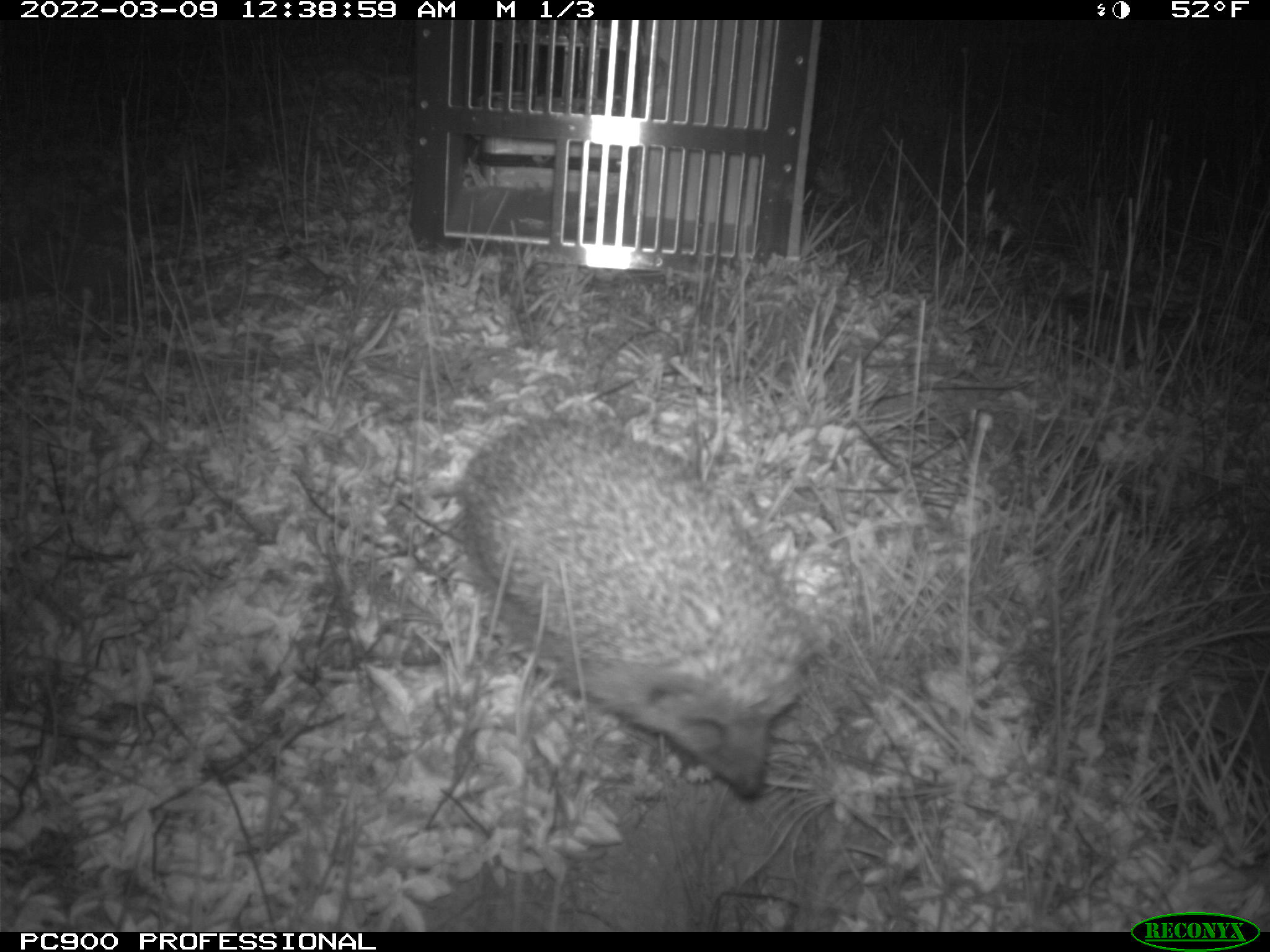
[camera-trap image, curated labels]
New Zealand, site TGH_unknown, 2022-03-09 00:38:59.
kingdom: Animalia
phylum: Chordata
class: Mammalia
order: Eulipotyphla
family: Erinaceidae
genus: Erinaceus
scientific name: Erinaceus europaeus europaeus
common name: european hedgehog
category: hedgehog